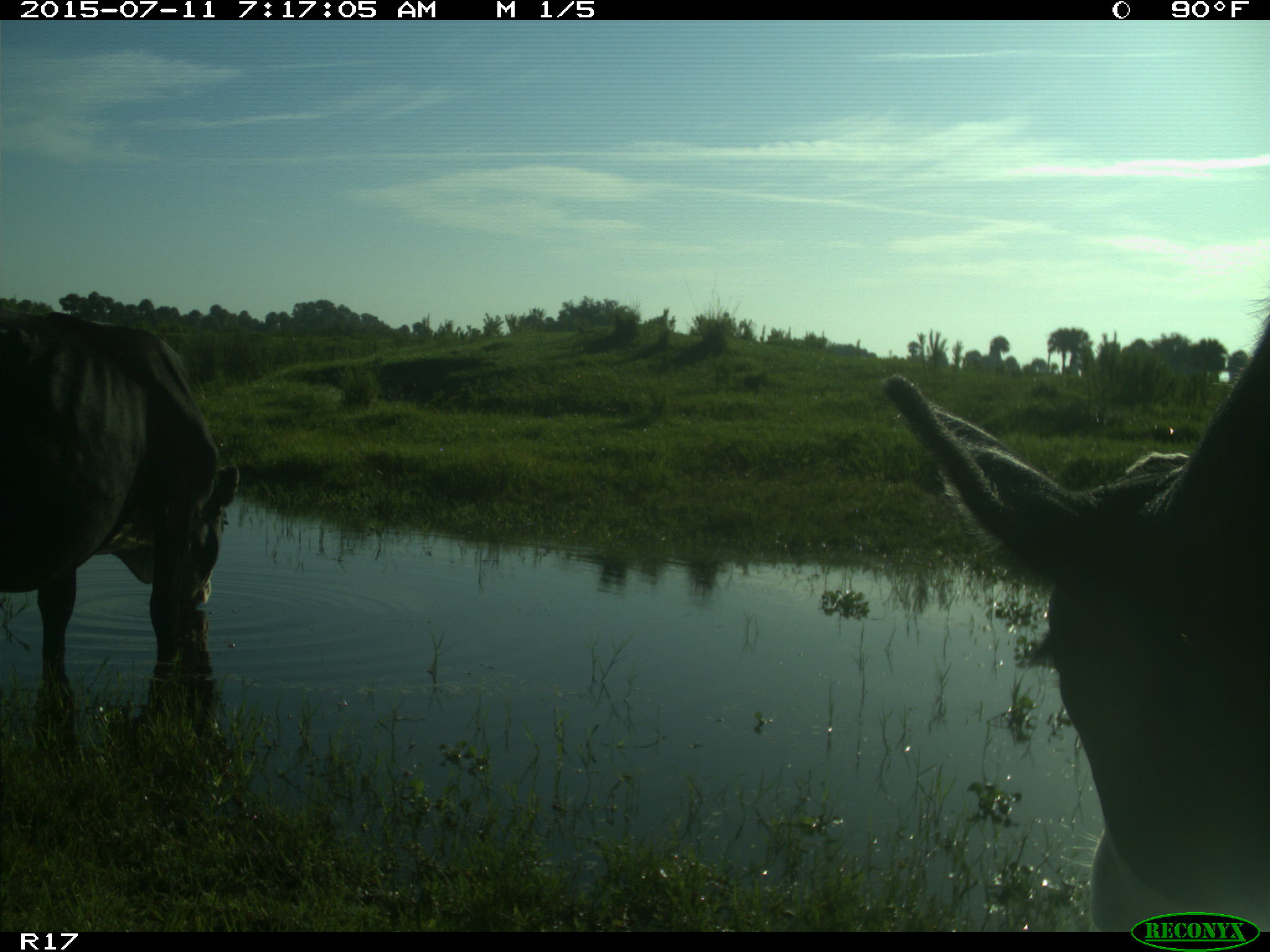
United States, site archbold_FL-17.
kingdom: Animalia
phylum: Chordata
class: Mammalia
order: Artiodactyla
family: Bovidae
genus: Bos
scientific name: Bos taurus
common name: domestic cow